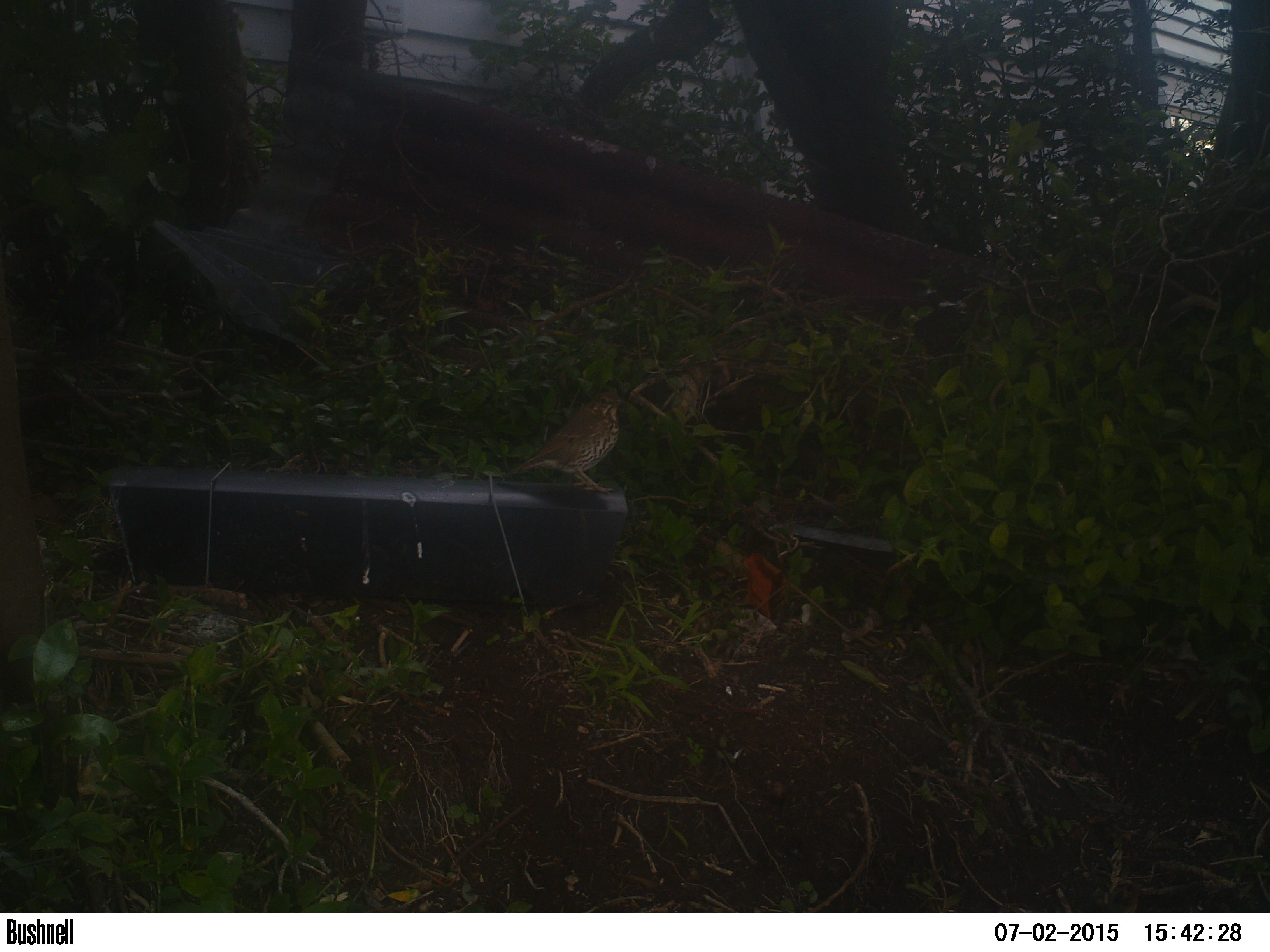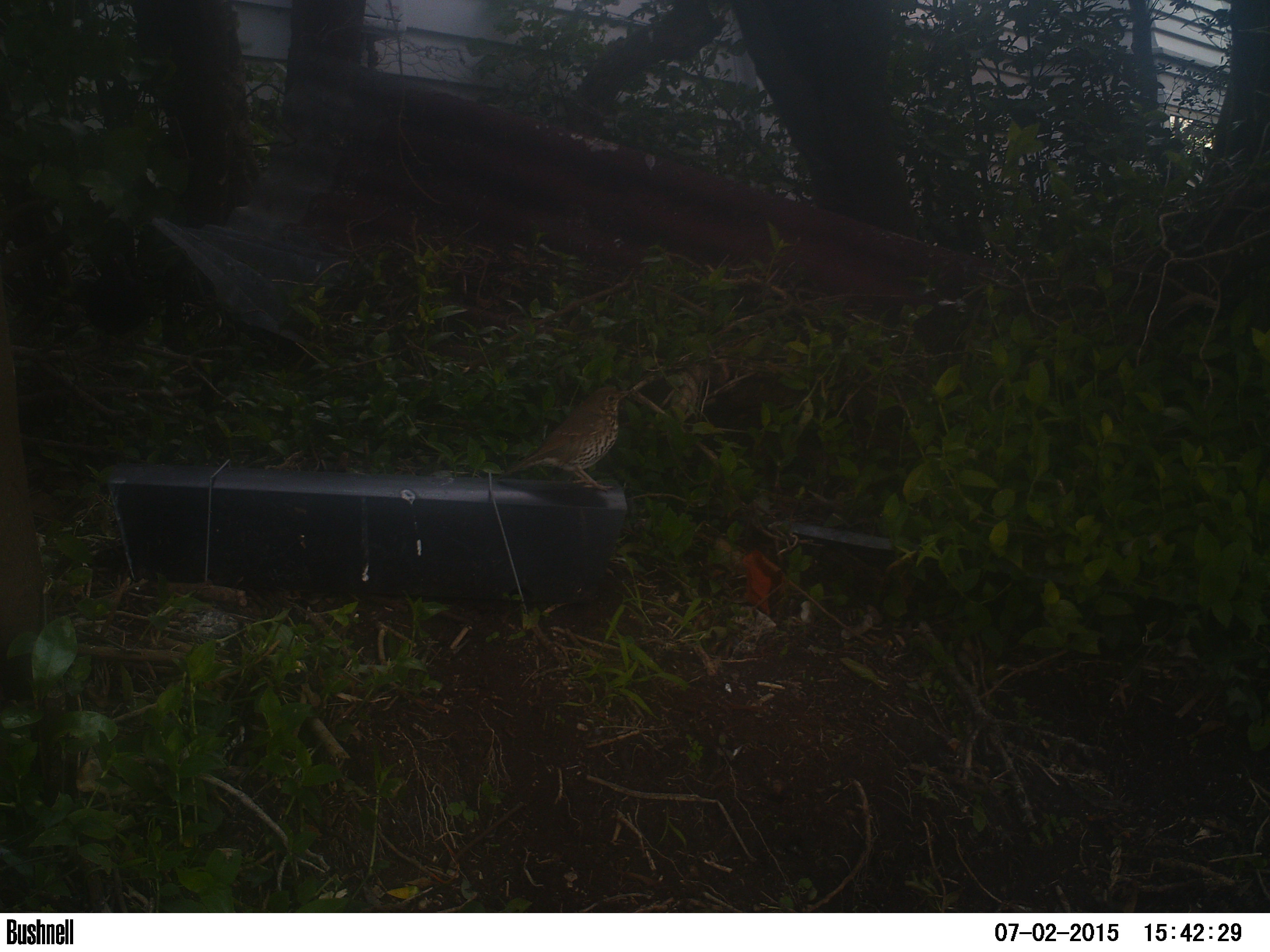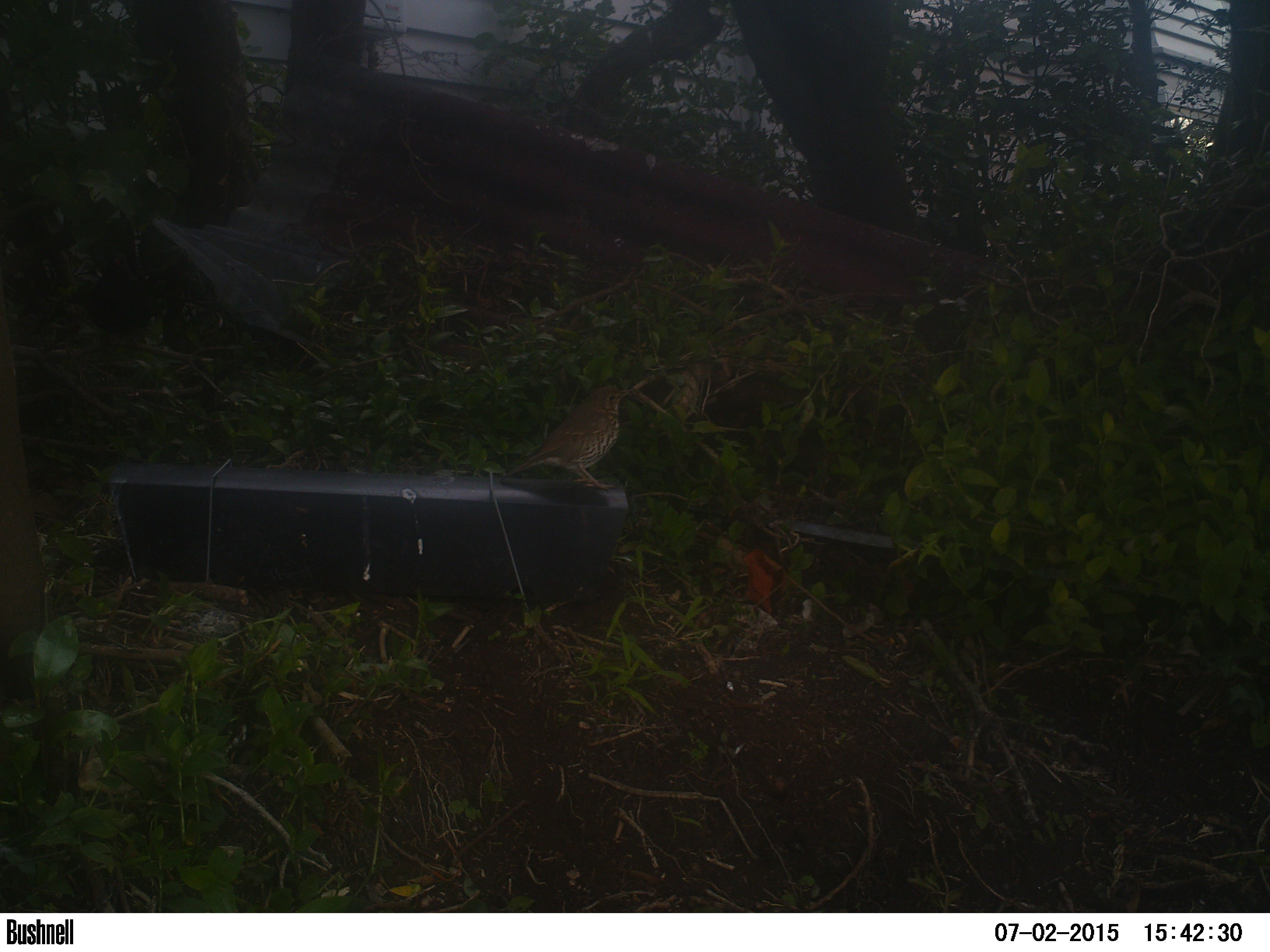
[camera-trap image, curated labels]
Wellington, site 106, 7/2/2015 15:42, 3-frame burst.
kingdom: Animalia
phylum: Chordata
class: Aves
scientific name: Aves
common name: bird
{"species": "bird (Aves)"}